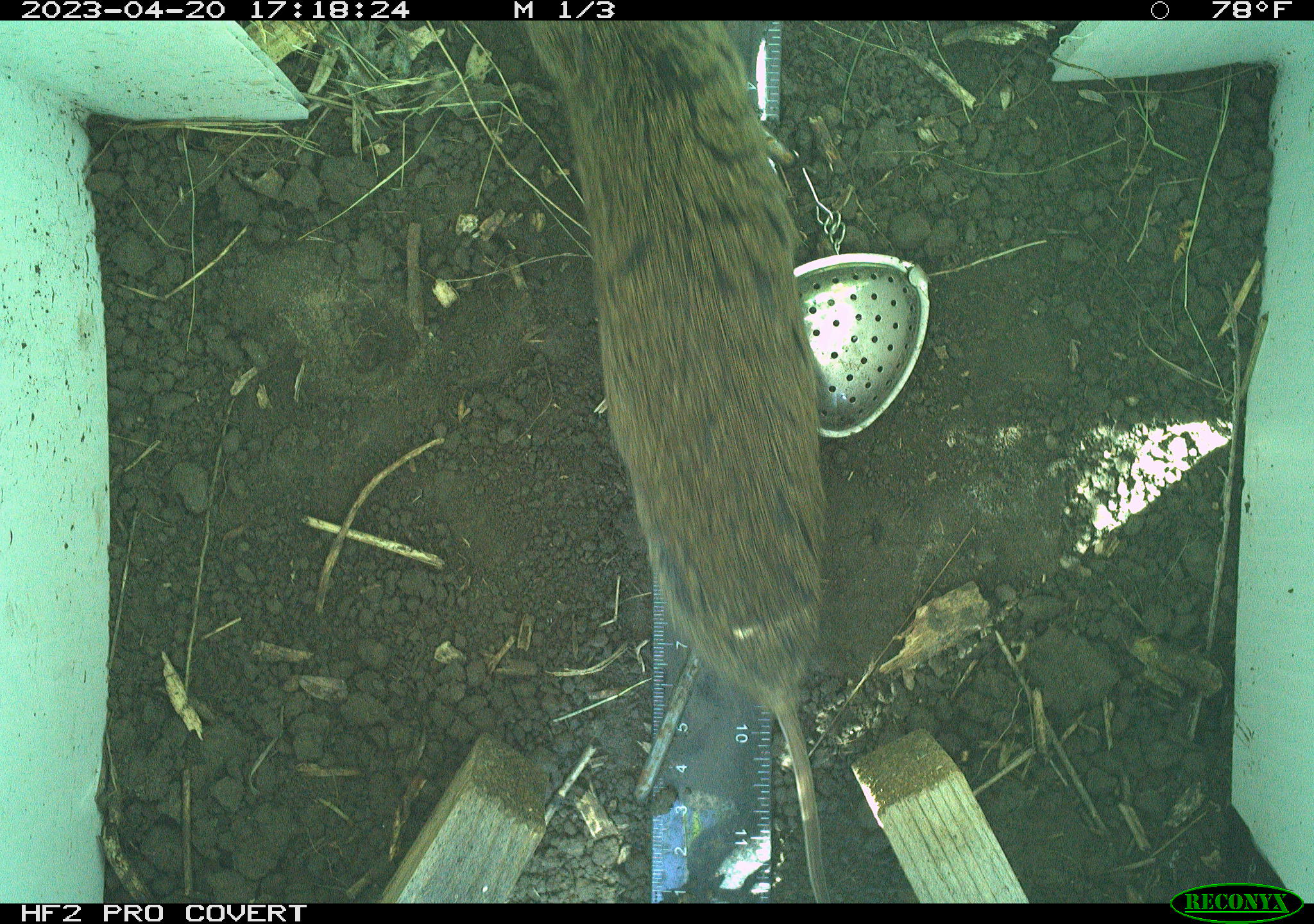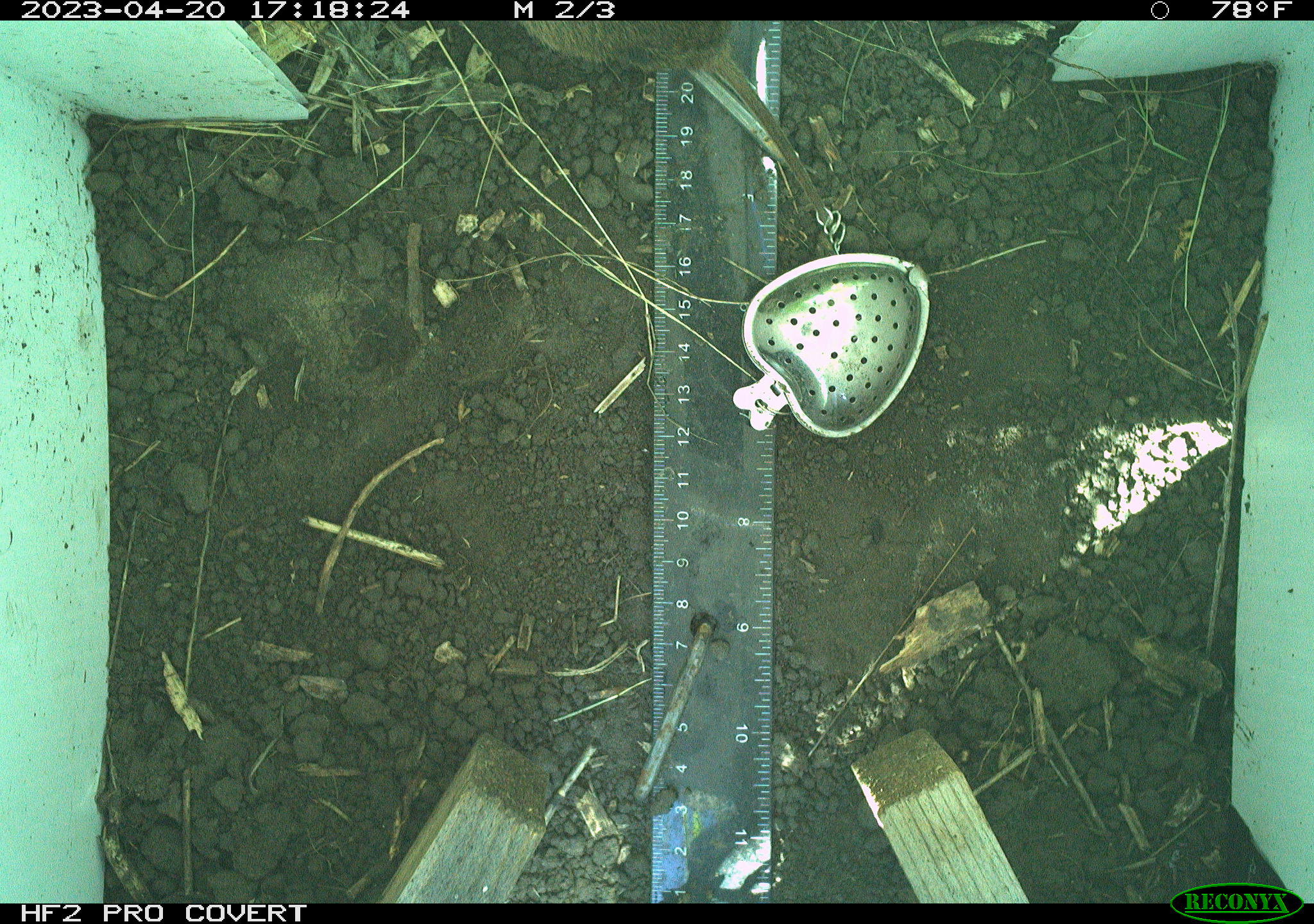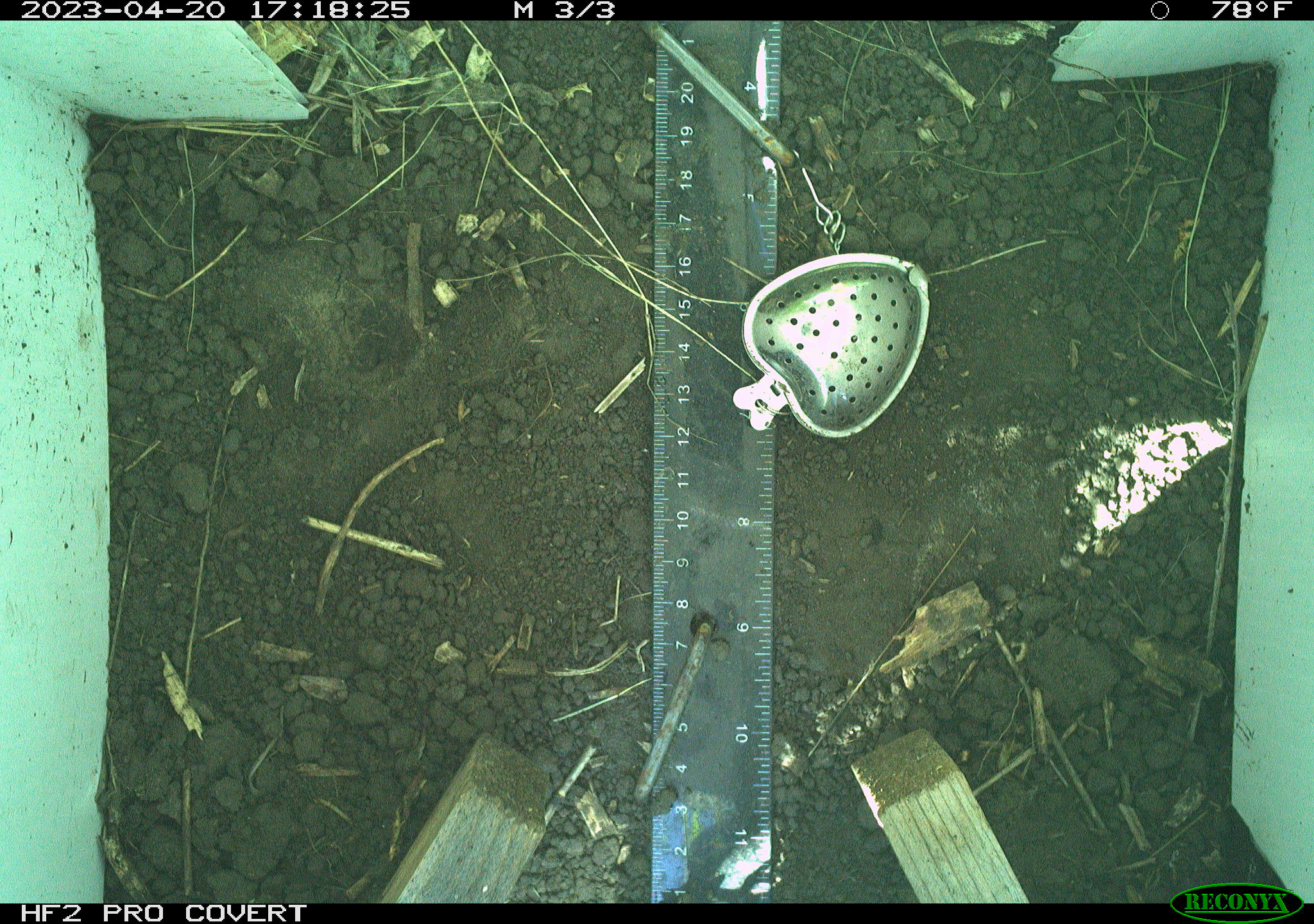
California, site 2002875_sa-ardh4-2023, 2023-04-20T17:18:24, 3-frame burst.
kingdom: Animalia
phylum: Chordata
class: Mammalia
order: Rodentia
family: Cricetidae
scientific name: Arvicolinae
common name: voles, lemmings, and muskrats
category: arvicolinae subfamily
Arvicolinae subfamily (voles, lemmings, and muskrats) (Arvicolinae).